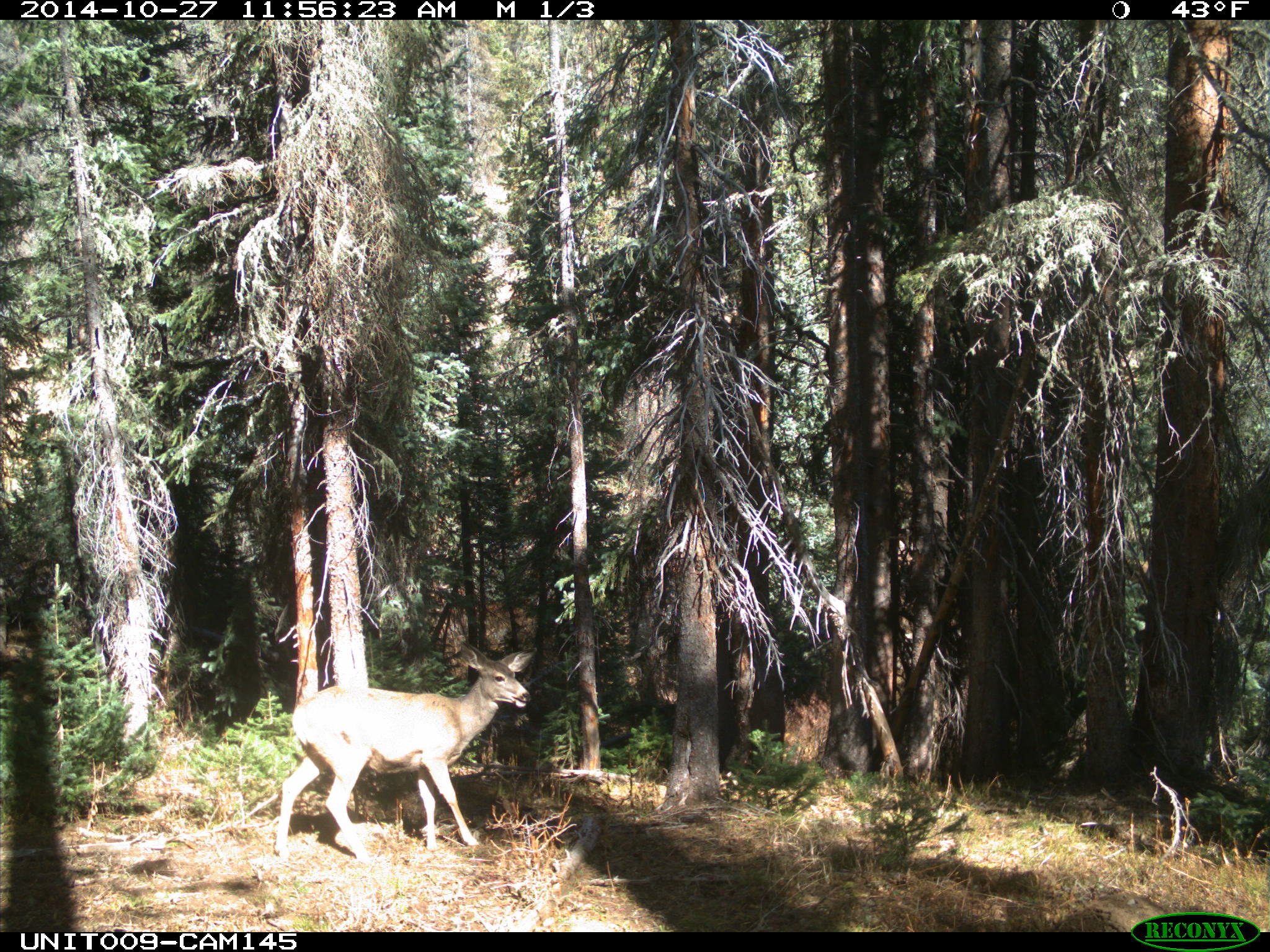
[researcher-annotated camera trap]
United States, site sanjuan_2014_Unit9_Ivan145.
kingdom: Animalia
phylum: Chordata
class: Mammalia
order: Artiodactyla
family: Cervidae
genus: Odocoileus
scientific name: Odocoileus hemionus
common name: mule deer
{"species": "Odocoileus hemionus (mule deer)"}